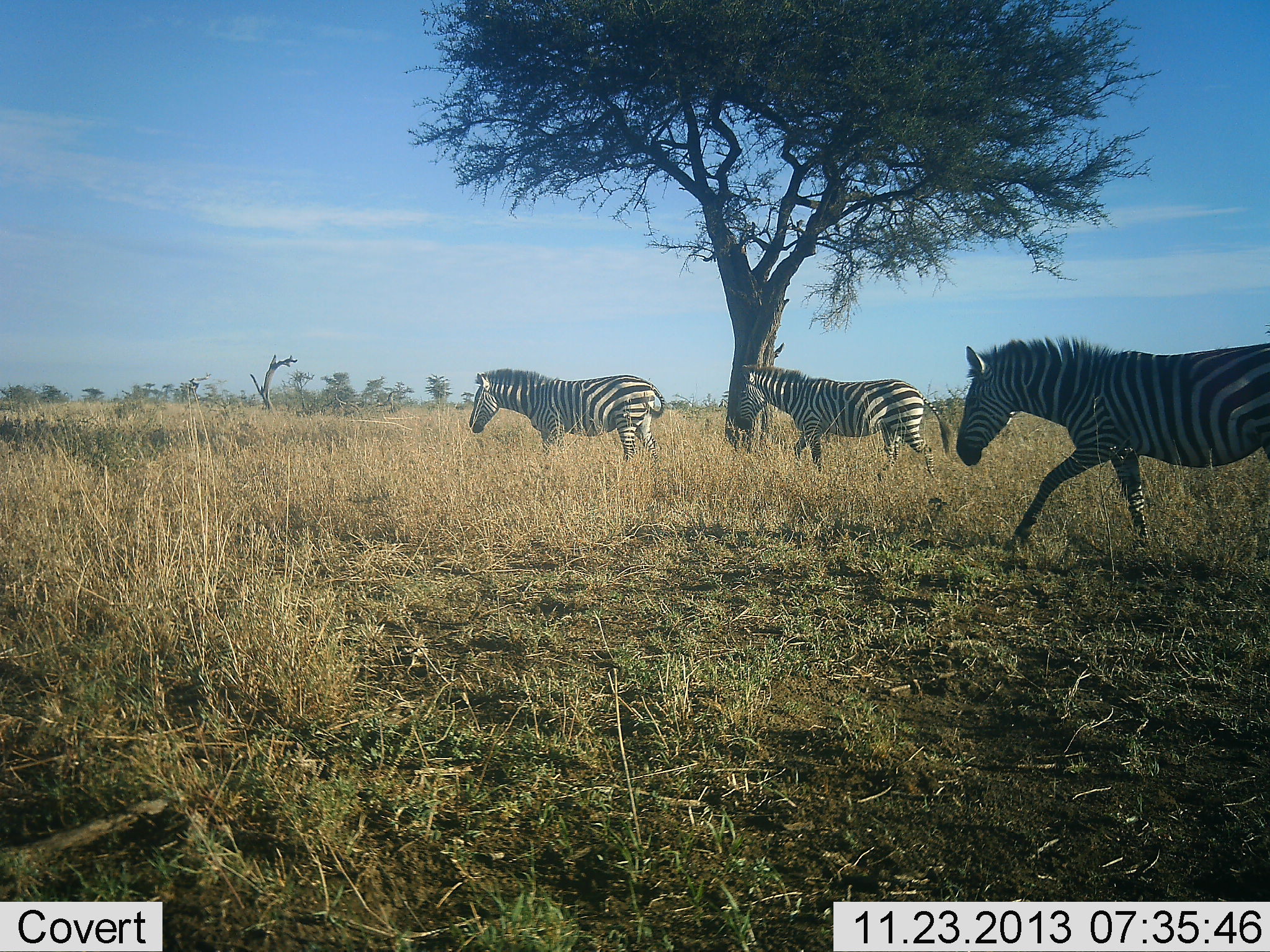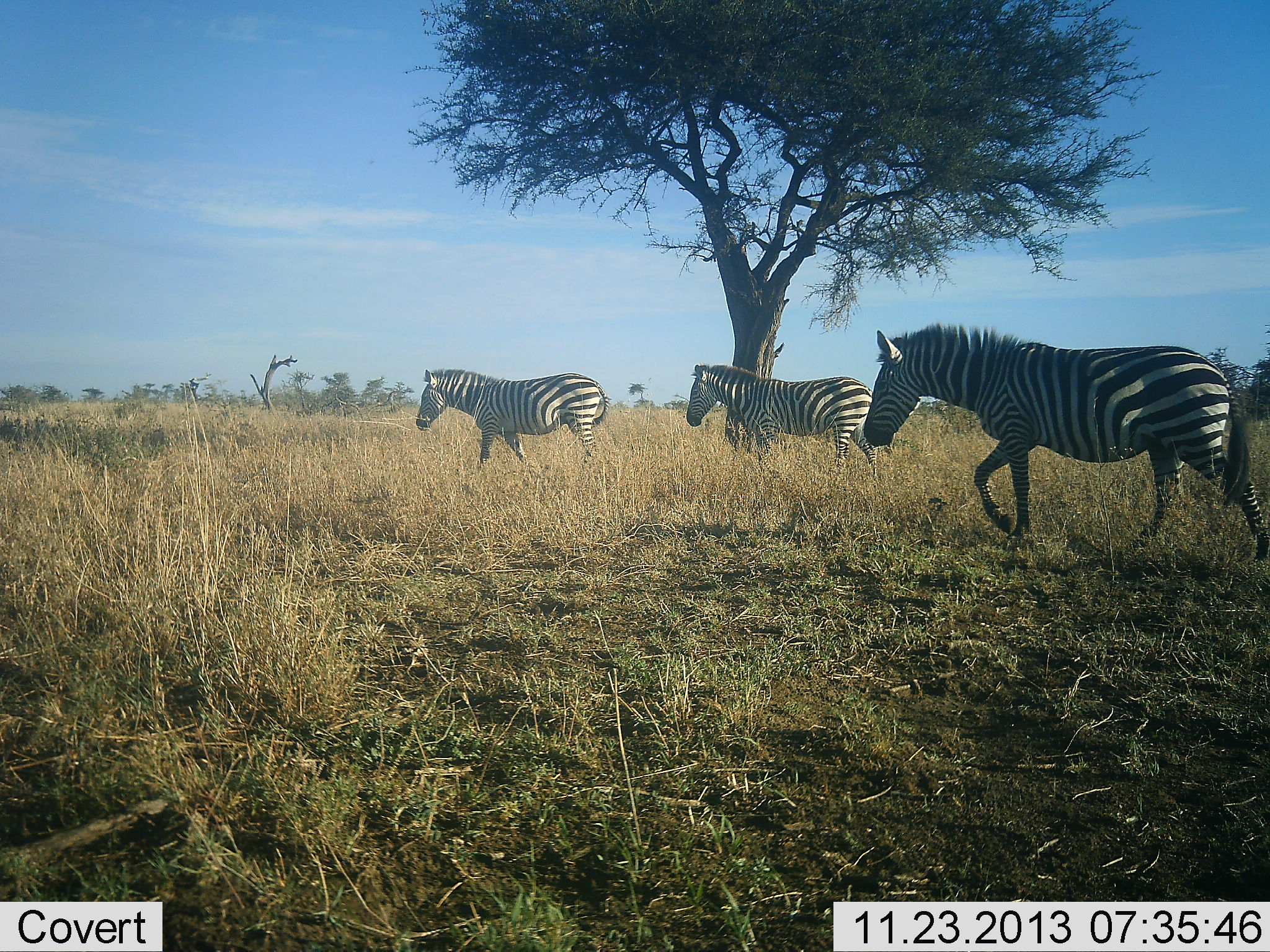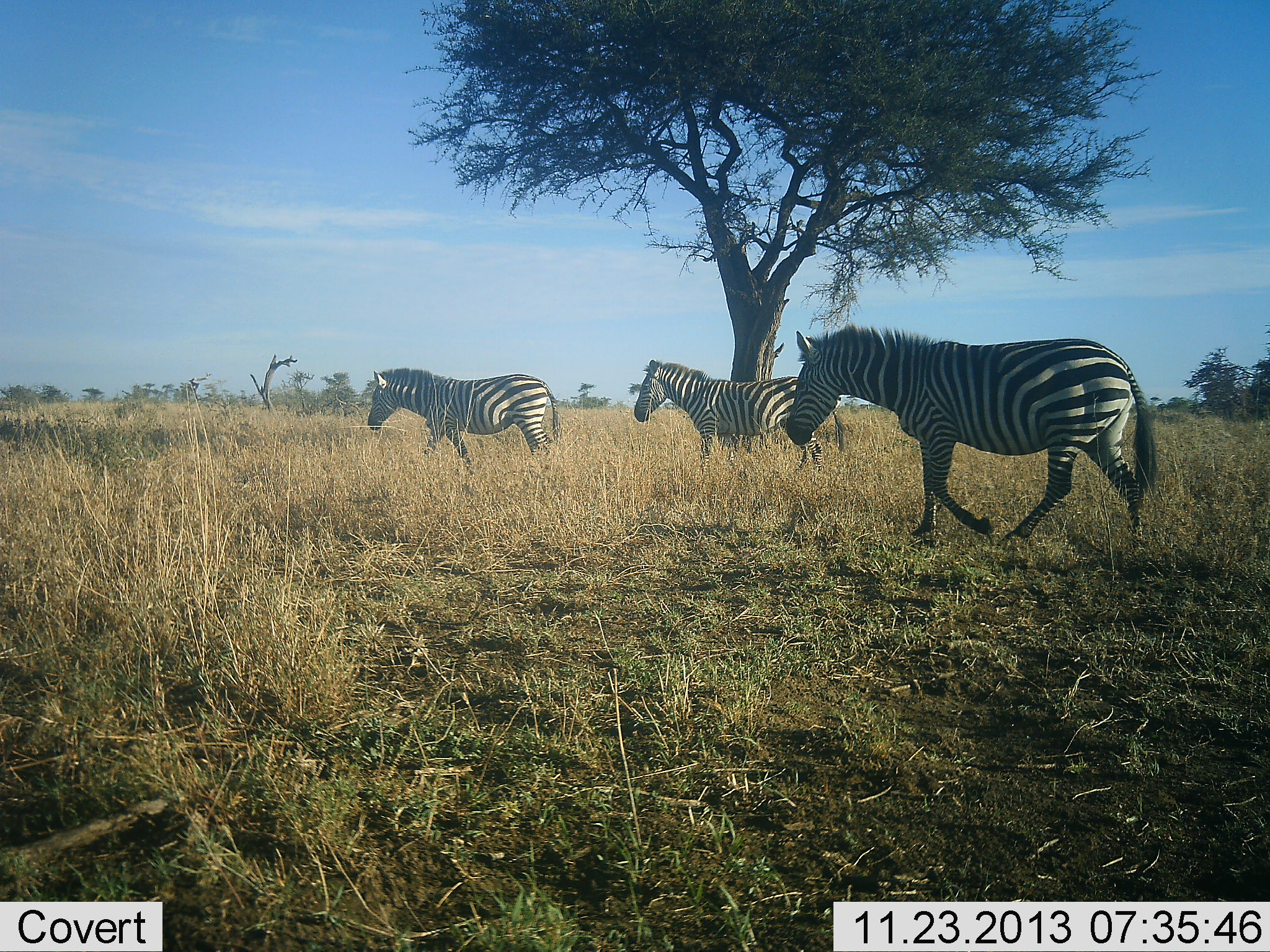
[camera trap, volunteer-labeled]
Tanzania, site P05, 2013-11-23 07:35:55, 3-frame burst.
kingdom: Animalia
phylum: Chordata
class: Mammalia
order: Perissodactyla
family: Equidae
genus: Equus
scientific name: Equus quagga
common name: plains zebra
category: zebra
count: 3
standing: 10%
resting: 0%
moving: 100%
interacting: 0%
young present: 0%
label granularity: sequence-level